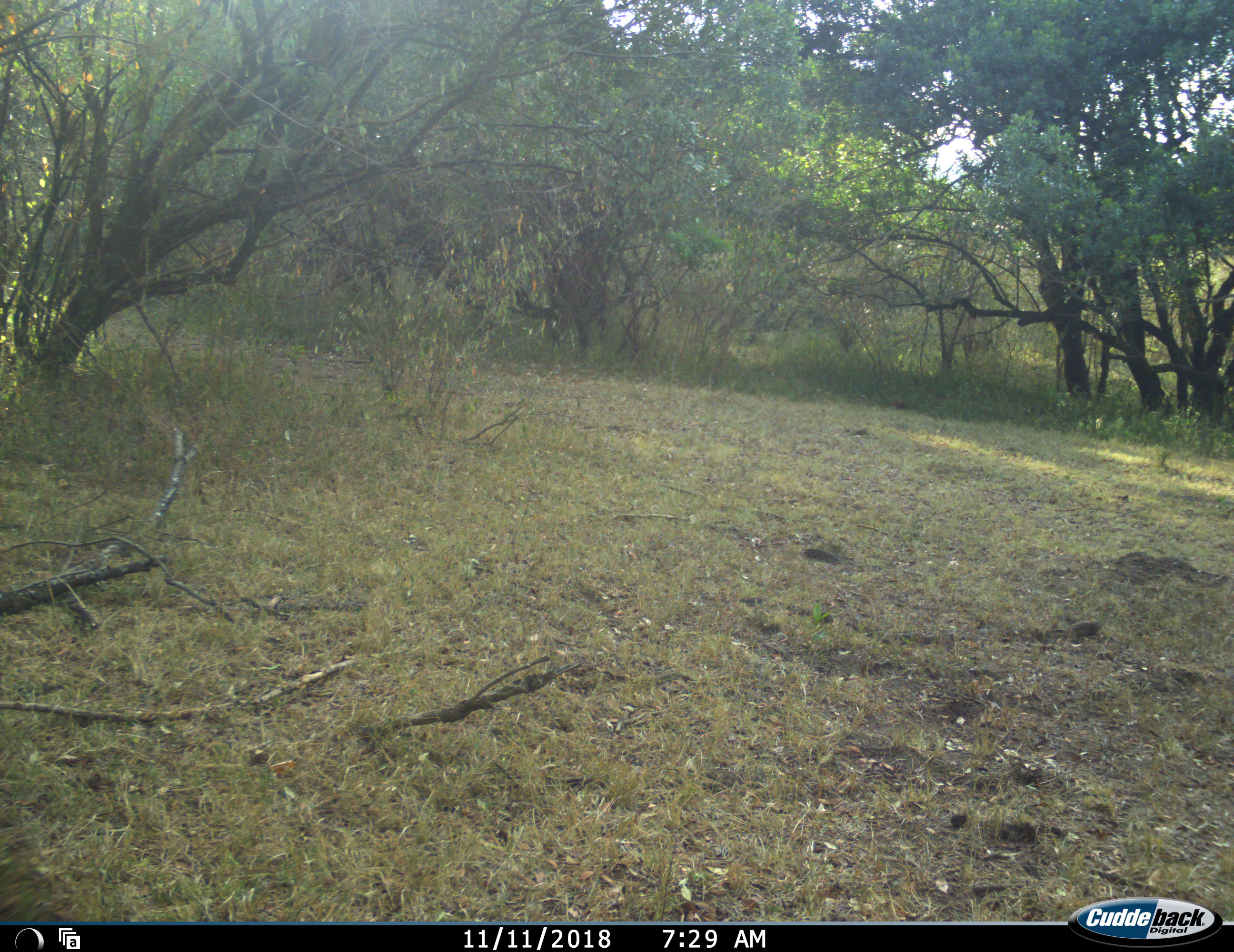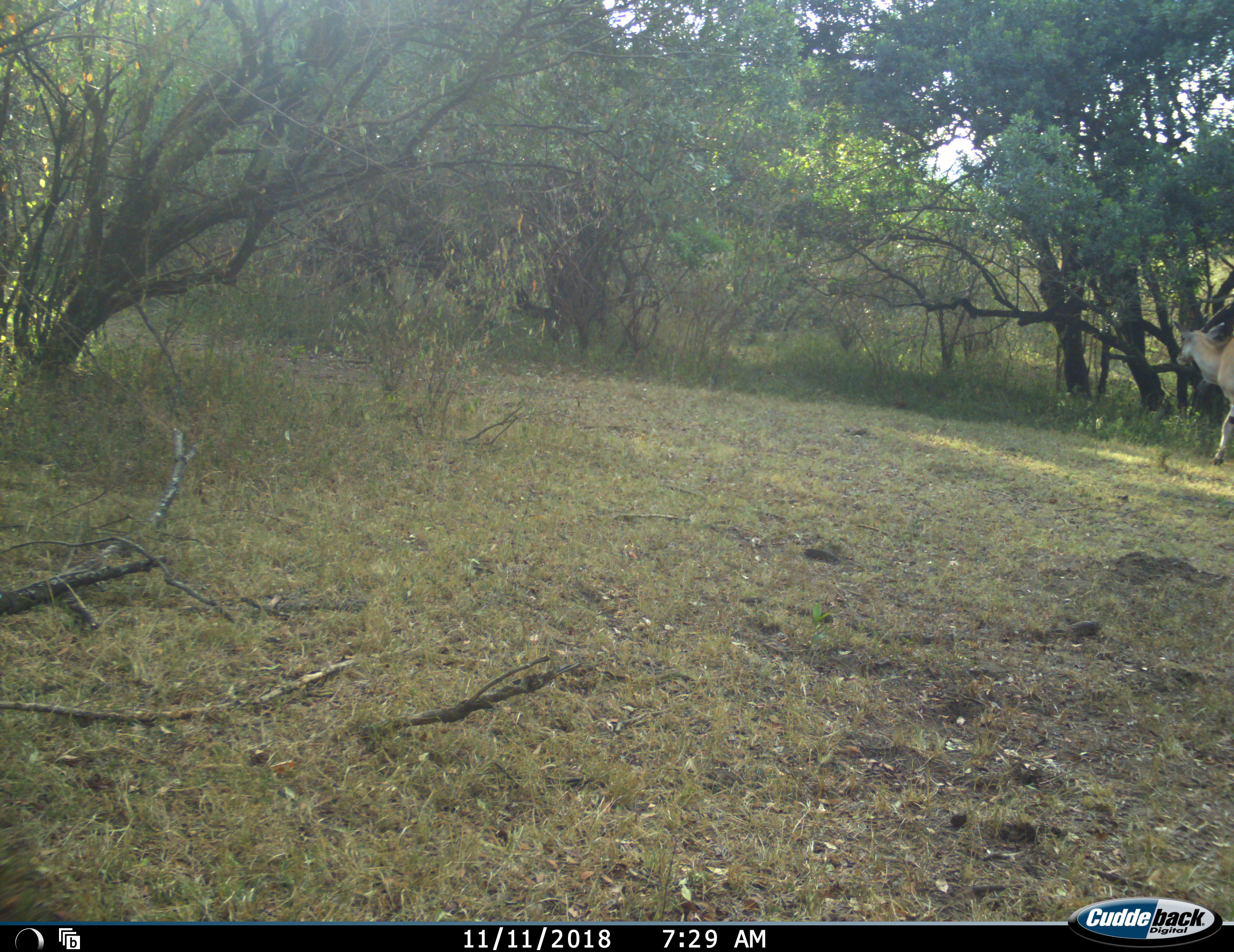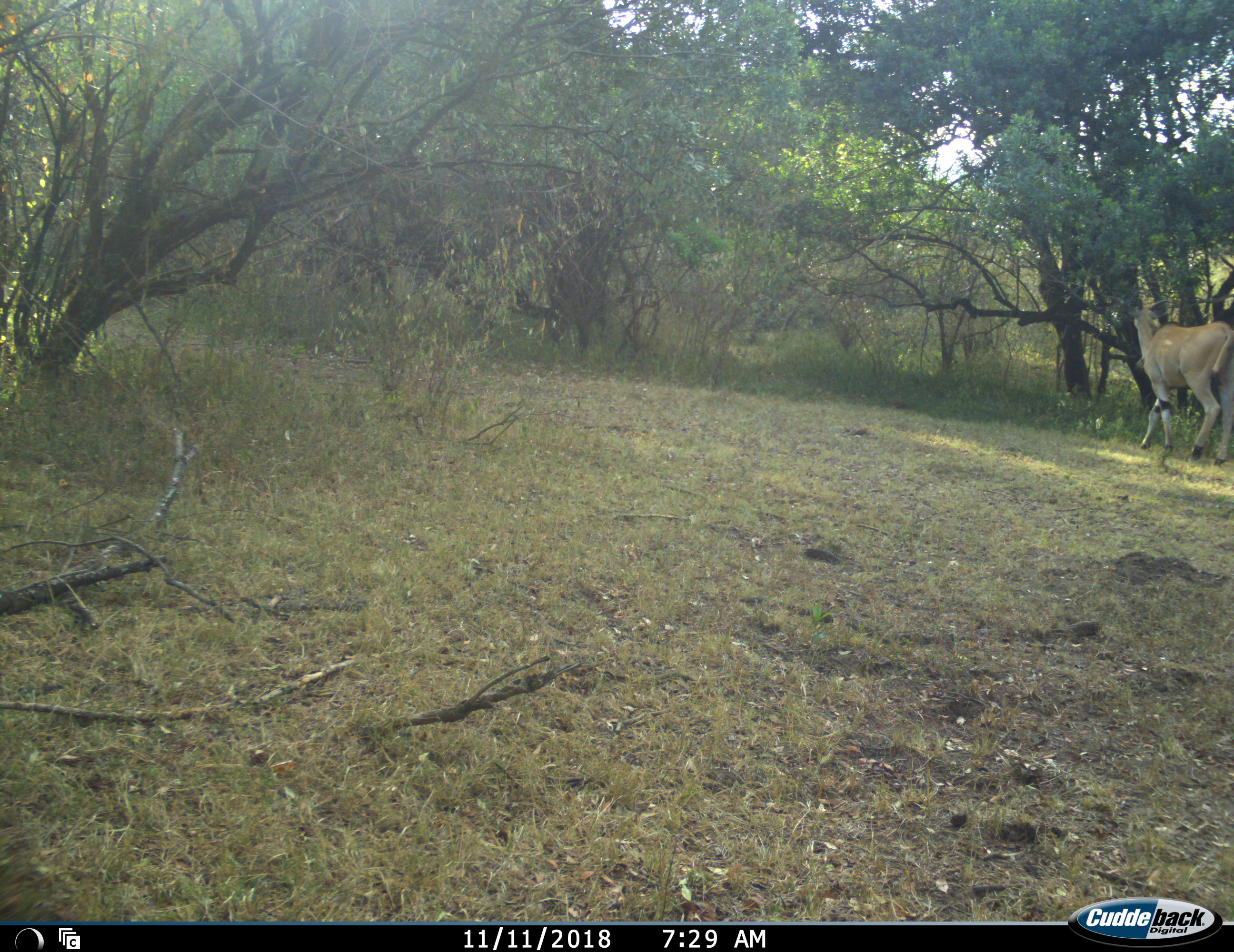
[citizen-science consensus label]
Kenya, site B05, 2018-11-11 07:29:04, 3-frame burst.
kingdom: Animalia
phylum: Chordata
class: Mammalia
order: Artiodactyla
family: Bovidae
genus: Tragelaphus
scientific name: Tragelaphus oryx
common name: eland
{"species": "eland (Tragelaphus oryx)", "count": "1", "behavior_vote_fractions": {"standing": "0%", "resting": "0%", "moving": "100%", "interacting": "0%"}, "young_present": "0%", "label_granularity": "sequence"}